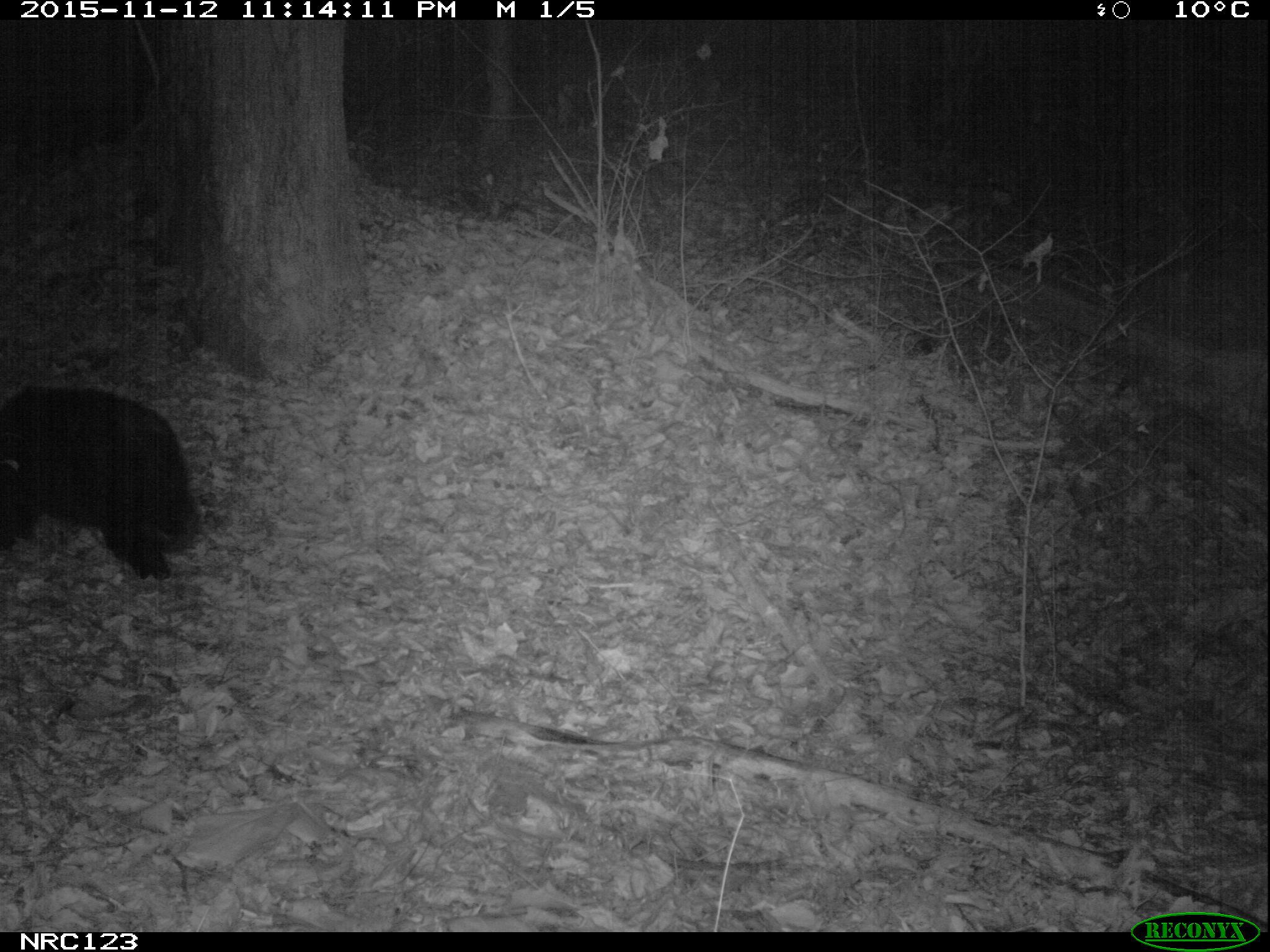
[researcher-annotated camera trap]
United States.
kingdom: Animalia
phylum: Chordata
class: Mammalia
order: Carnivora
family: Ursidae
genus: Ursus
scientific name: Ursus americanus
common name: american black bear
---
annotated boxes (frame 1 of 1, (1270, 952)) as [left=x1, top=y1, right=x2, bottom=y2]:
American Black Bear: [left=2, top=381, right=197, bottom=591]